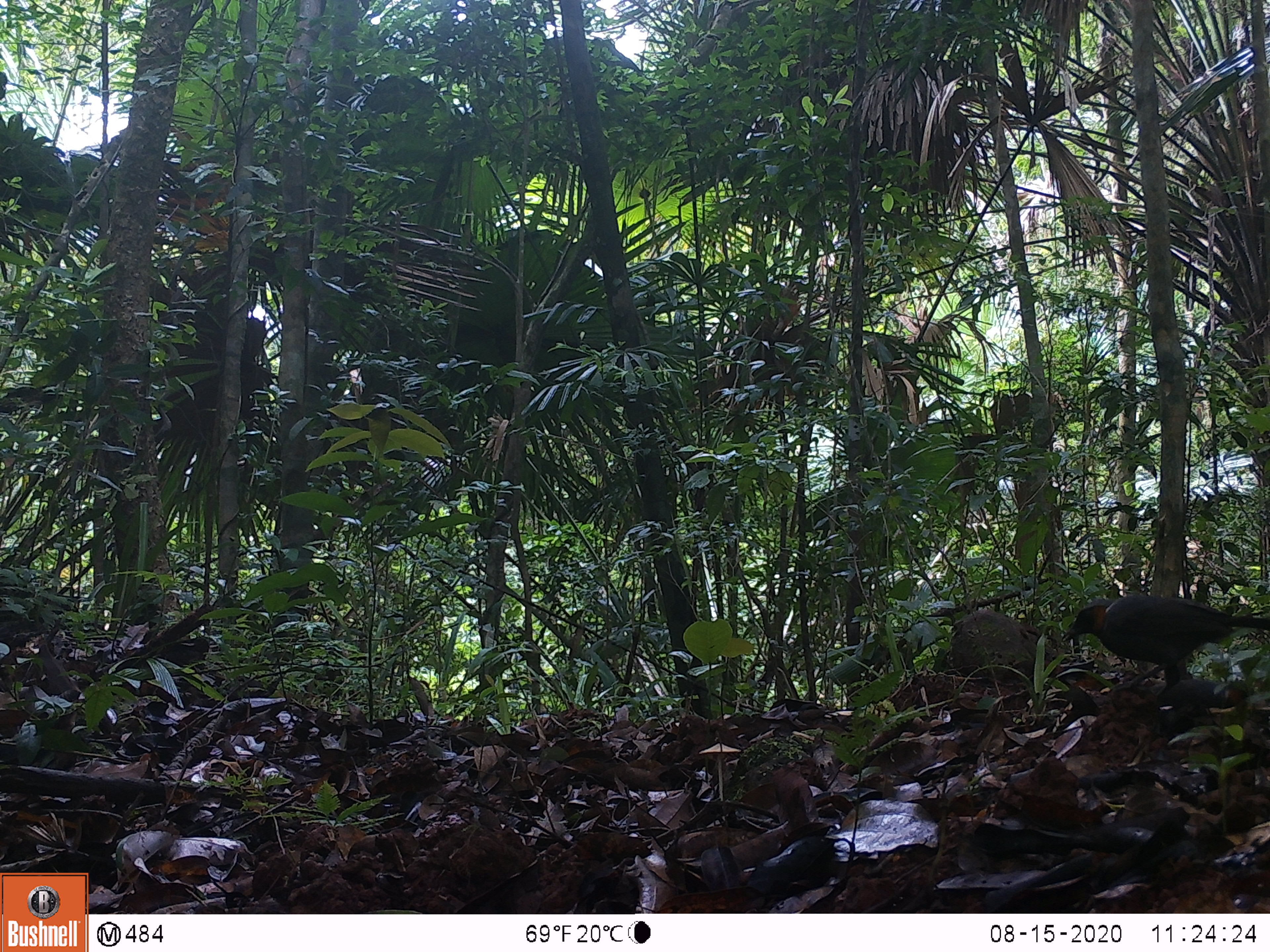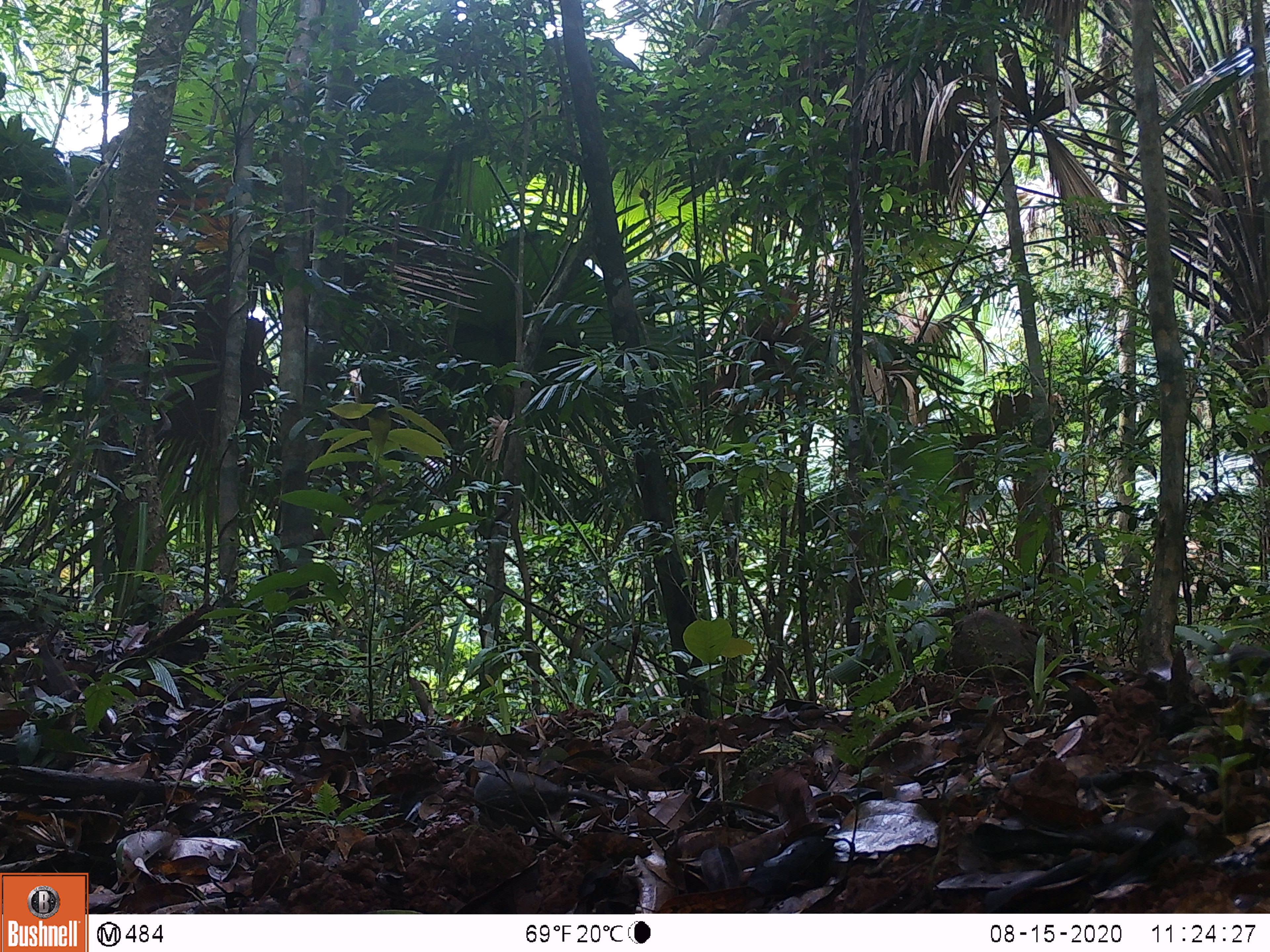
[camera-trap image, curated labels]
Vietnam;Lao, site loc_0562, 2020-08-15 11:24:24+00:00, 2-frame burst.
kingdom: Animalia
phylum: Chordata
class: Aves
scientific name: Aves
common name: bird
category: unidentified bird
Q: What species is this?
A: Unidentified bird (bird) (Aves).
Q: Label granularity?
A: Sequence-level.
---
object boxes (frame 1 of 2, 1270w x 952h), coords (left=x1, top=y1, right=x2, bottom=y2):
unidentified bird: (left=1061, top=594, right=1270, bottom=699)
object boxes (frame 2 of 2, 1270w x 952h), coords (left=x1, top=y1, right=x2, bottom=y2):
unidentified bird: (left=461, top=760, right=626, bottom=832)